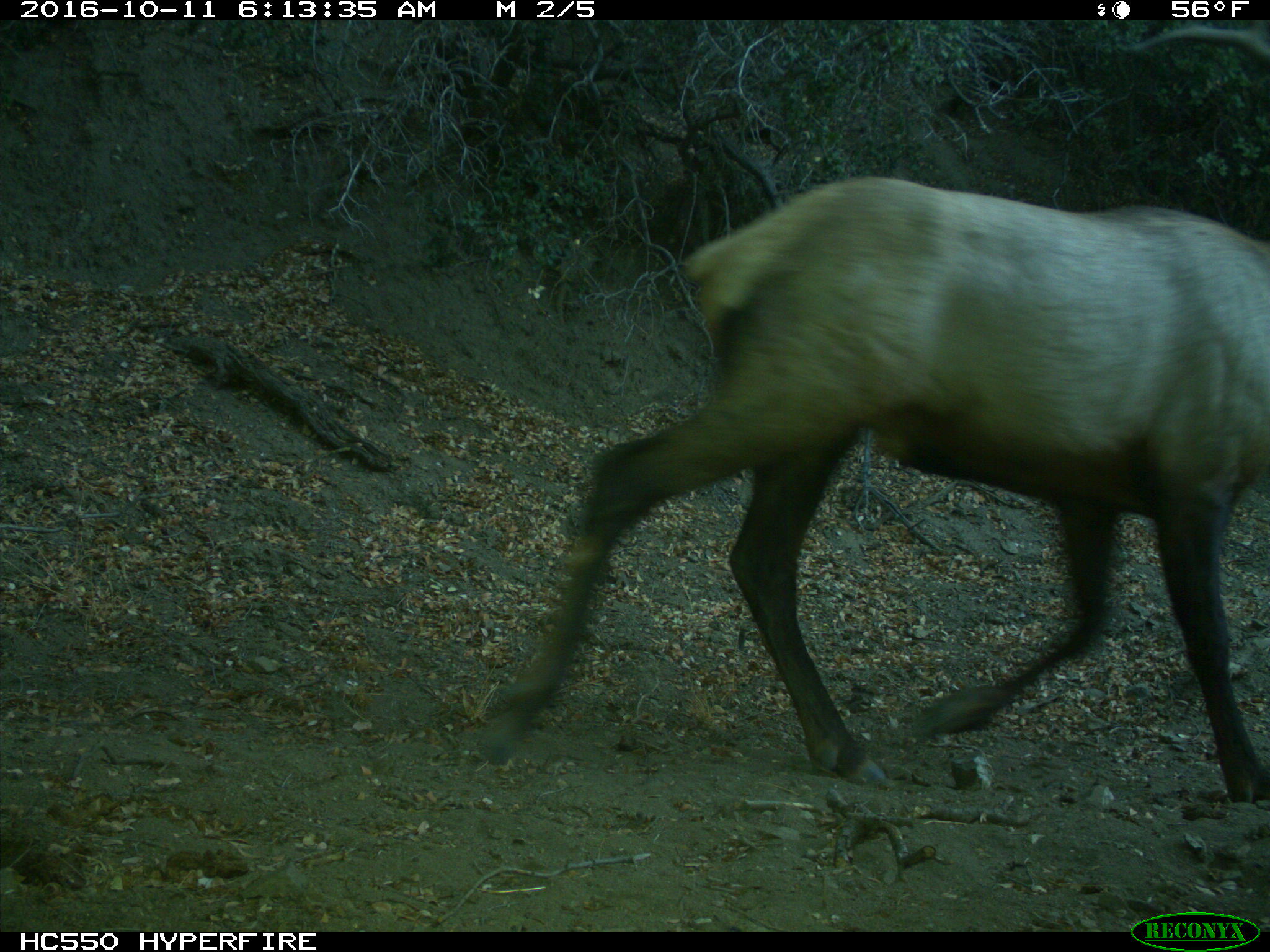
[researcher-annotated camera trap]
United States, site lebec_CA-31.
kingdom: Animalia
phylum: Chordata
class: Mammalia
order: Artiodactyla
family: Cervidae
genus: Cervus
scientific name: Cervus canadensis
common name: elk